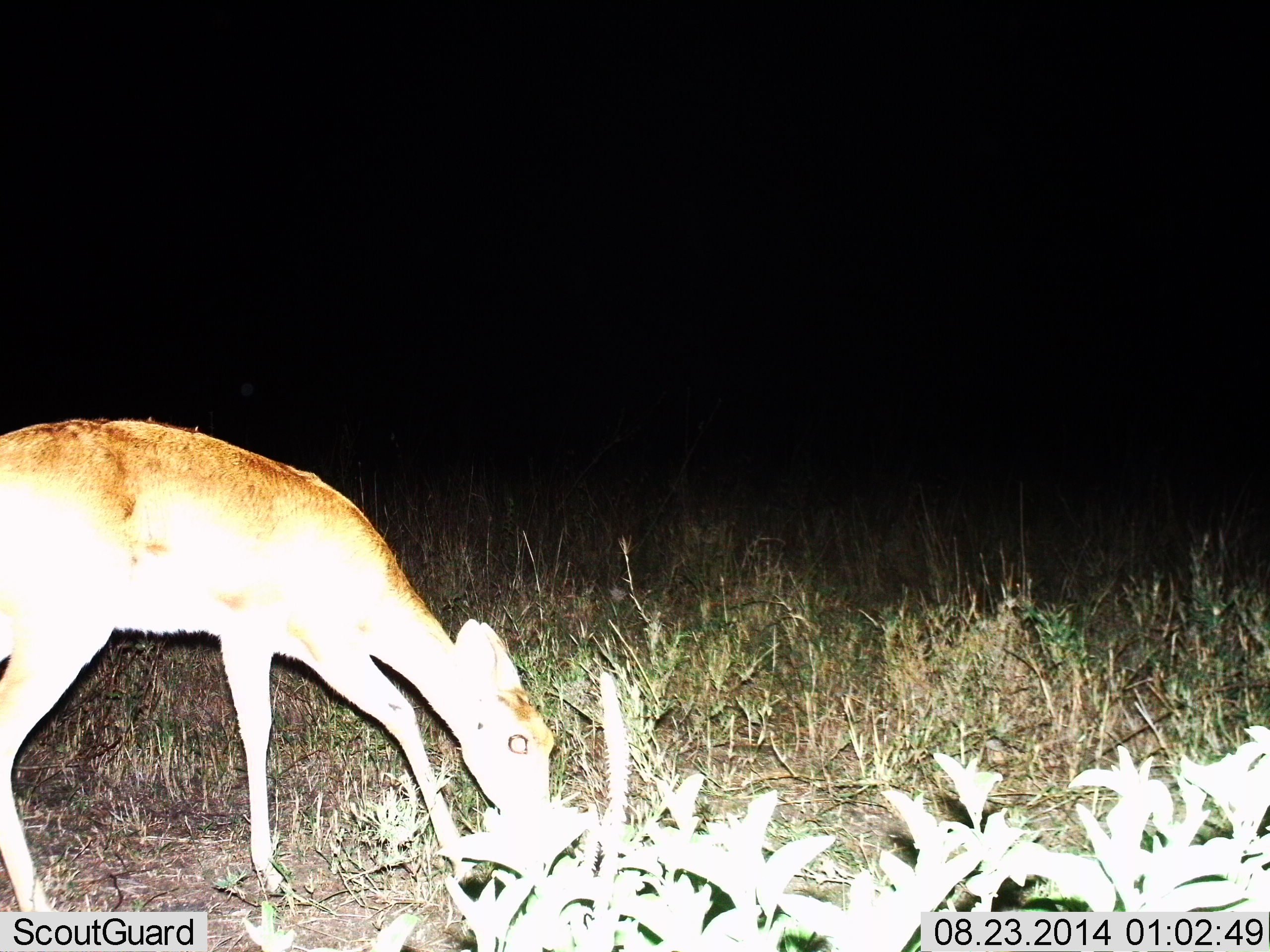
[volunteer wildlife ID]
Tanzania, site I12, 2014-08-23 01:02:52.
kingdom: Animalia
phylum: Chordata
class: Mammalia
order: Artiodactyla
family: Bovidae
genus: Redunca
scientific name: Redunca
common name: reedbuck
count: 1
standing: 0%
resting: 0%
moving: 0%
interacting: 0%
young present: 0%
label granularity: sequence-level